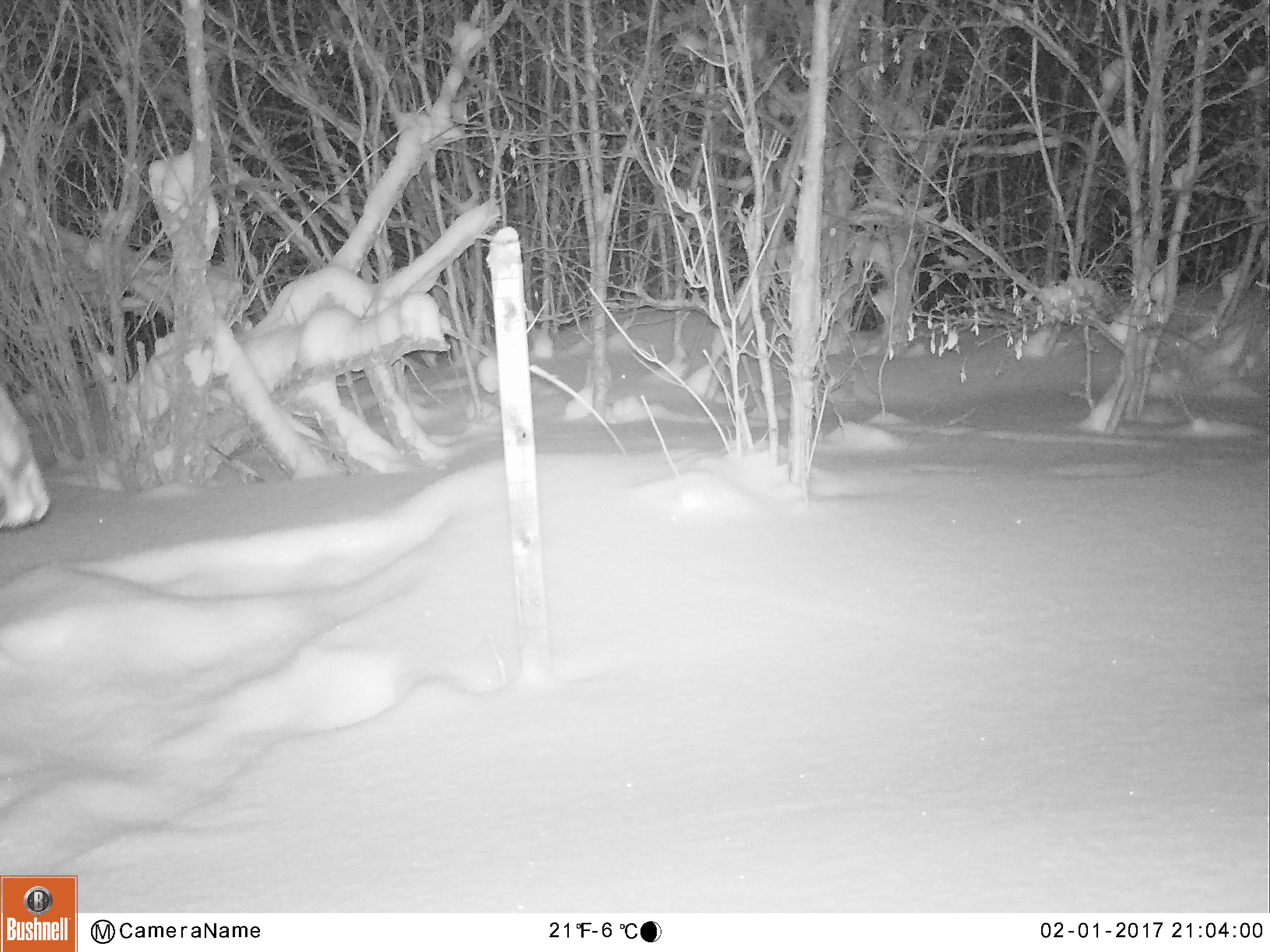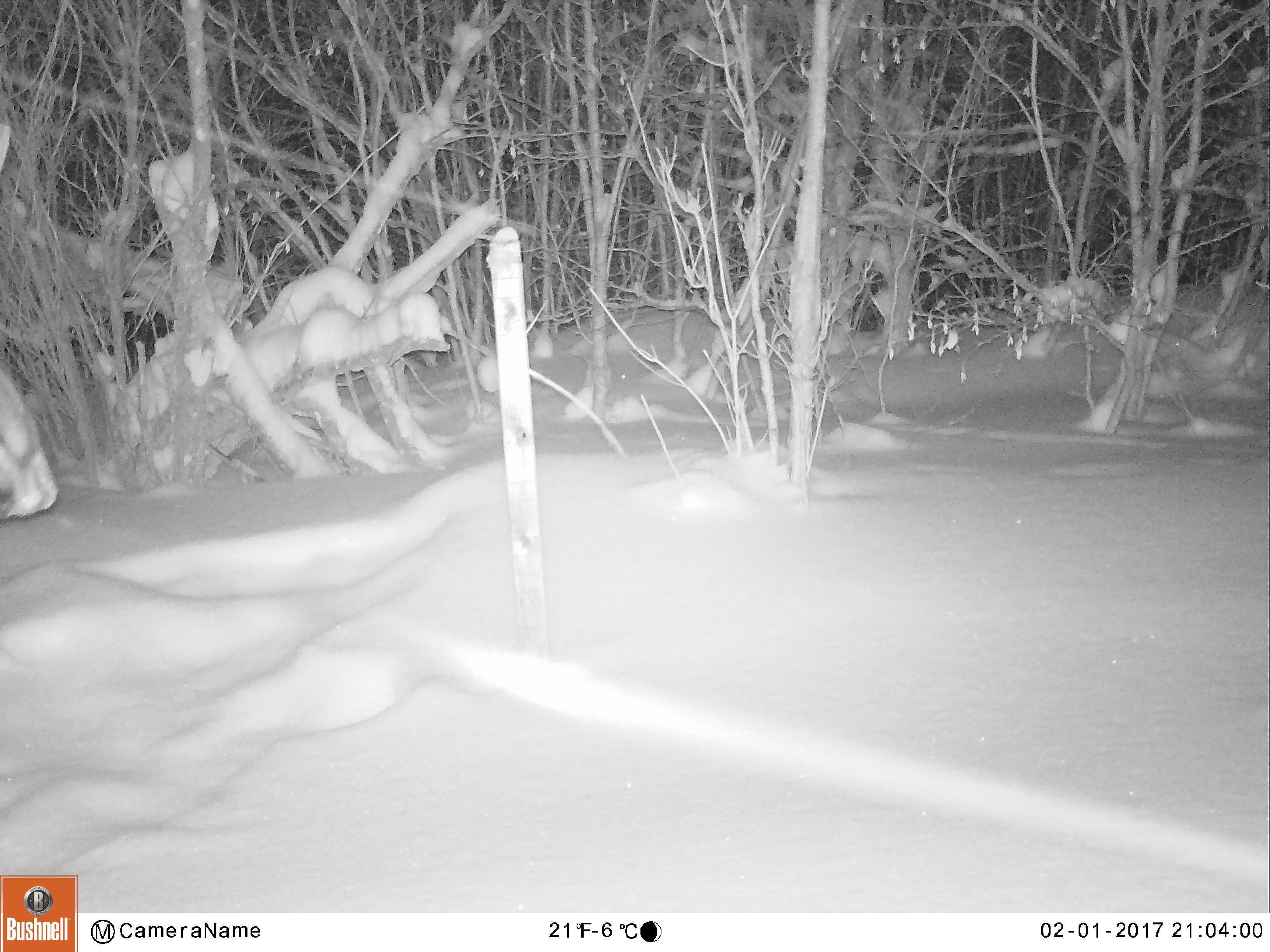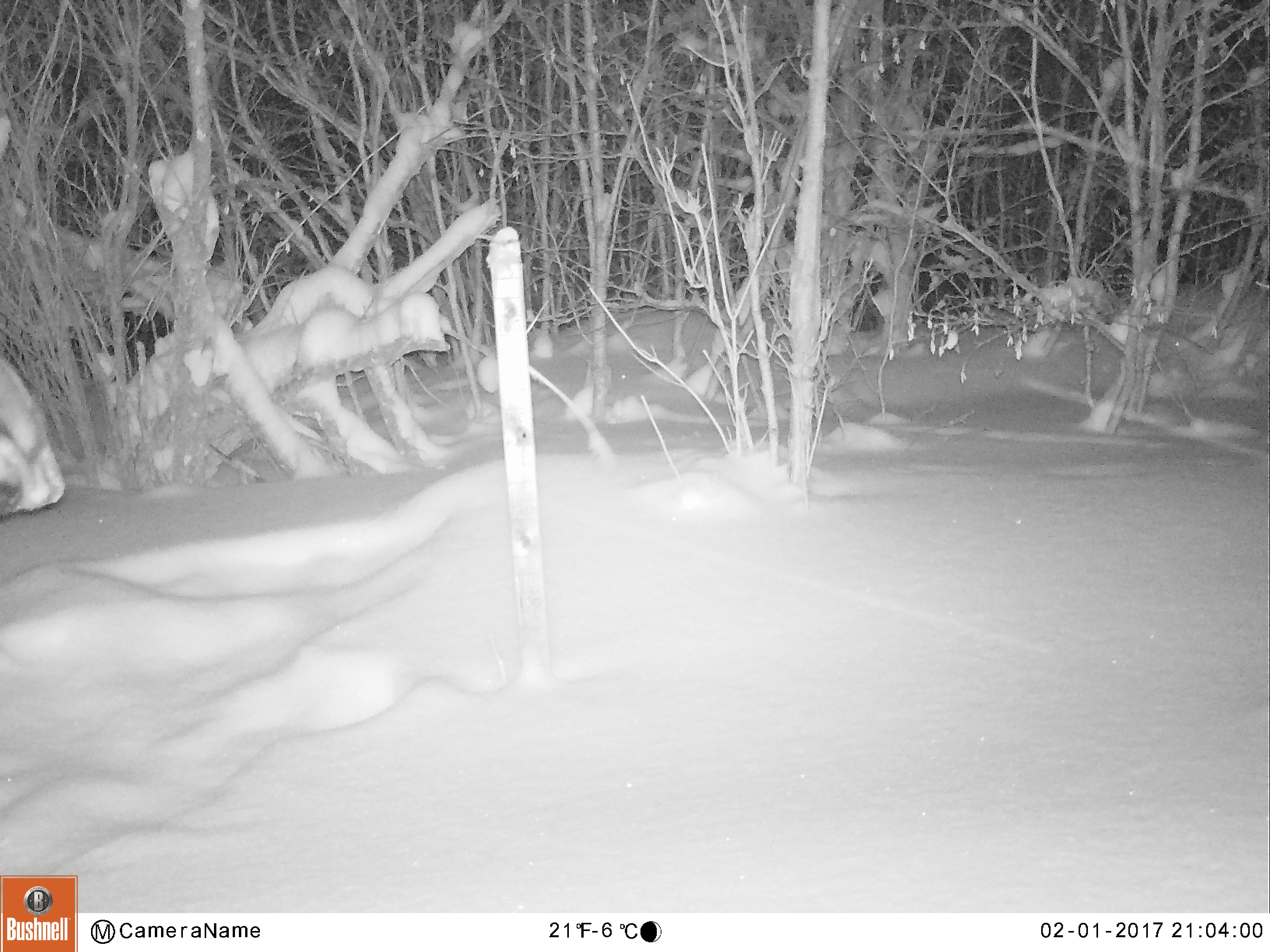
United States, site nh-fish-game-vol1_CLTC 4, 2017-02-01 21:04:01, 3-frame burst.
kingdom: Animalia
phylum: Chordata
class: Mammalia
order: Artiodactyla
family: Cervidae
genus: Alces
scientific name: Alces alces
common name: moose